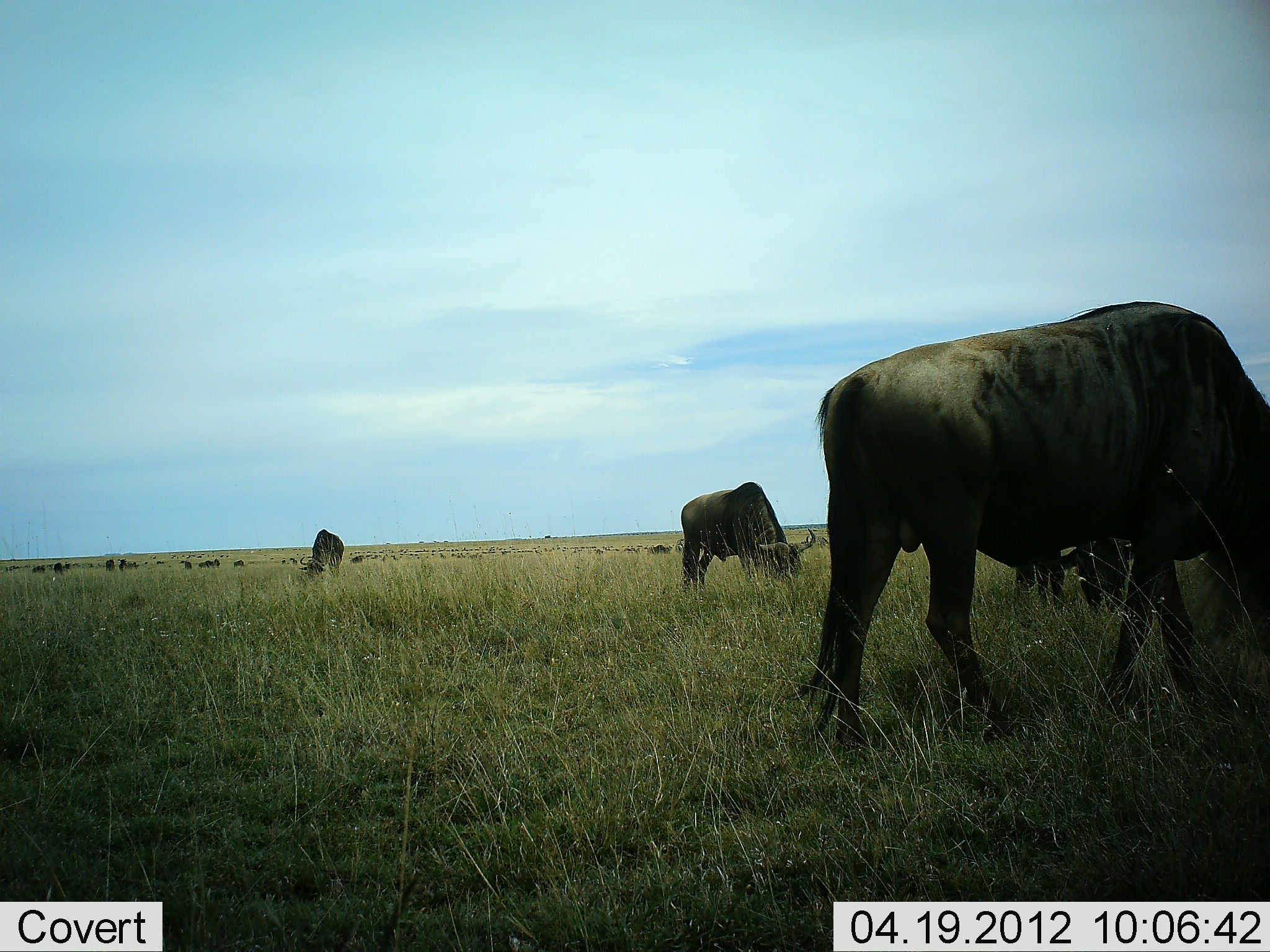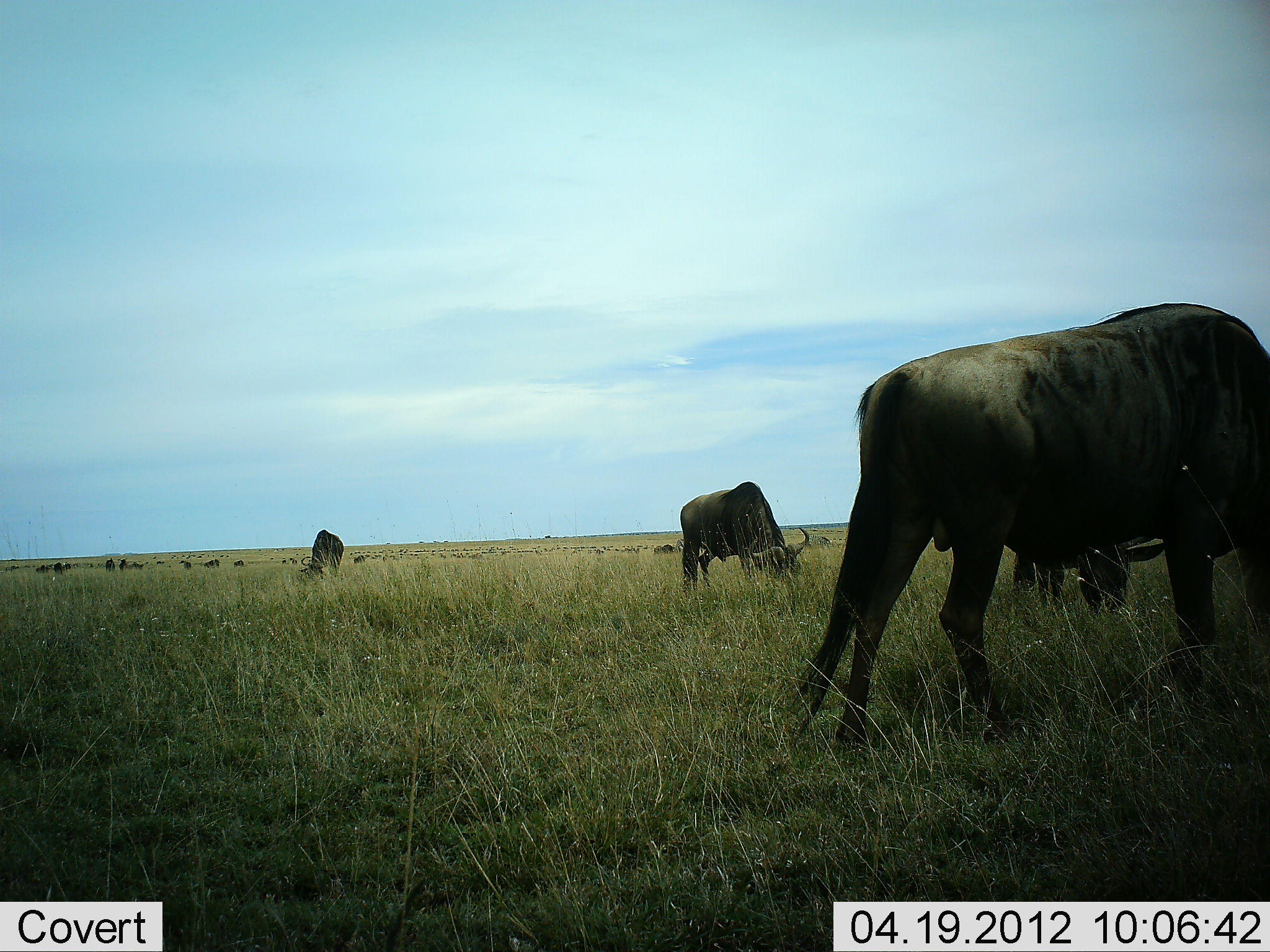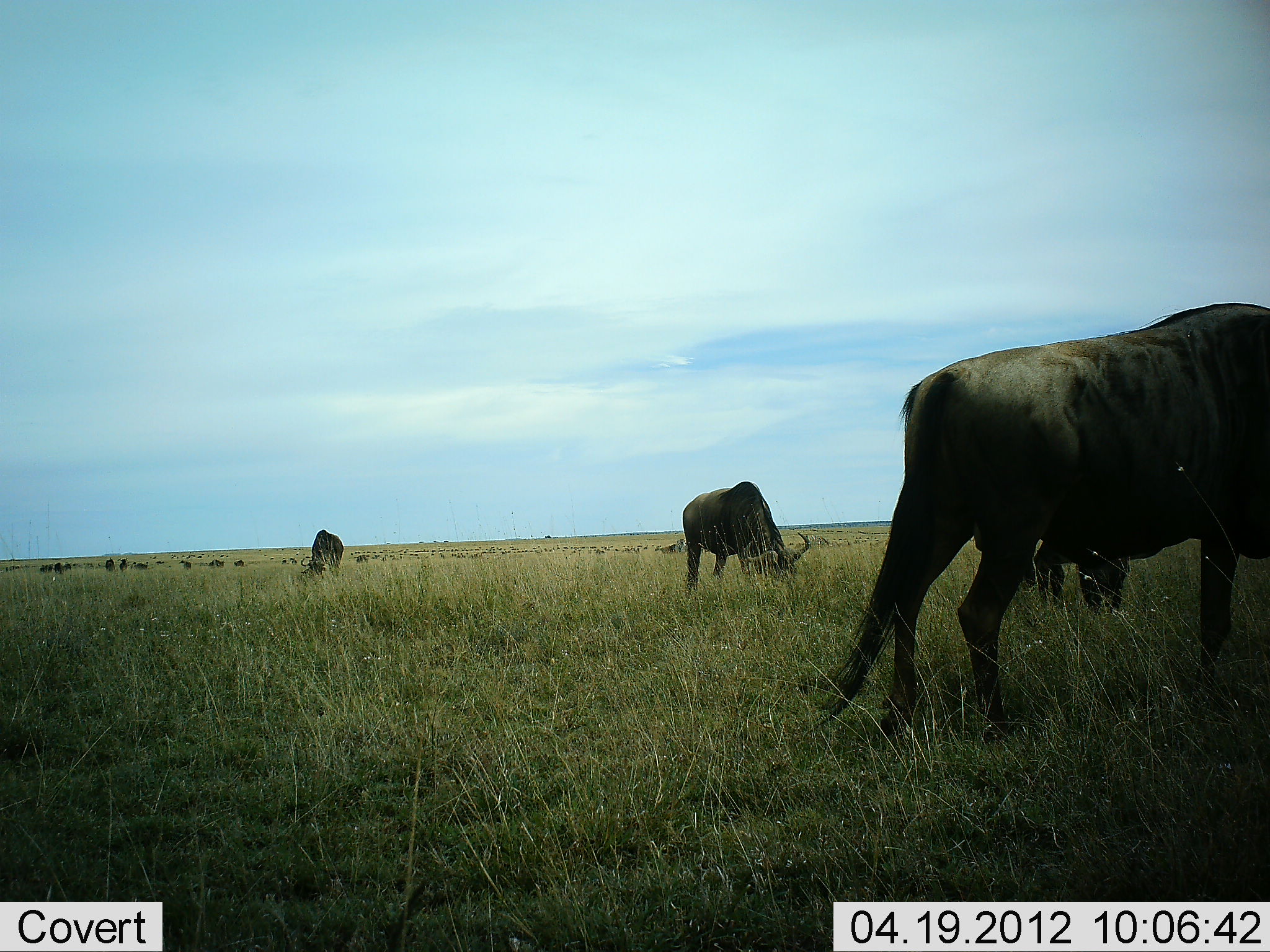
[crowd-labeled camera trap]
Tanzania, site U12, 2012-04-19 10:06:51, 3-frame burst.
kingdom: Animalia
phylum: Chordata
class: Mammalia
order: Artiodactyla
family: Bovidae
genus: Connochaetes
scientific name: Connochaetes taurinus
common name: blue wildebeest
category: wildebeest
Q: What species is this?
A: Wildebeest (blue wildebeest) (Connochaetes taurinus).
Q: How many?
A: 11-50.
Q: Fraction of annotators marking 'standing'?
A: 44%.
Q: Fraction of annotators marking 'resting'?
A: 6%.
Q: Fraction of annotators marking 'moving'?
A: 19%.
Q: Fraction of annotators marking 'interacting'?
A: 0%.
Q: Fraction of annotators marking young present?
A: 0%.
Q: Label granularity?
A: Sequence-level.